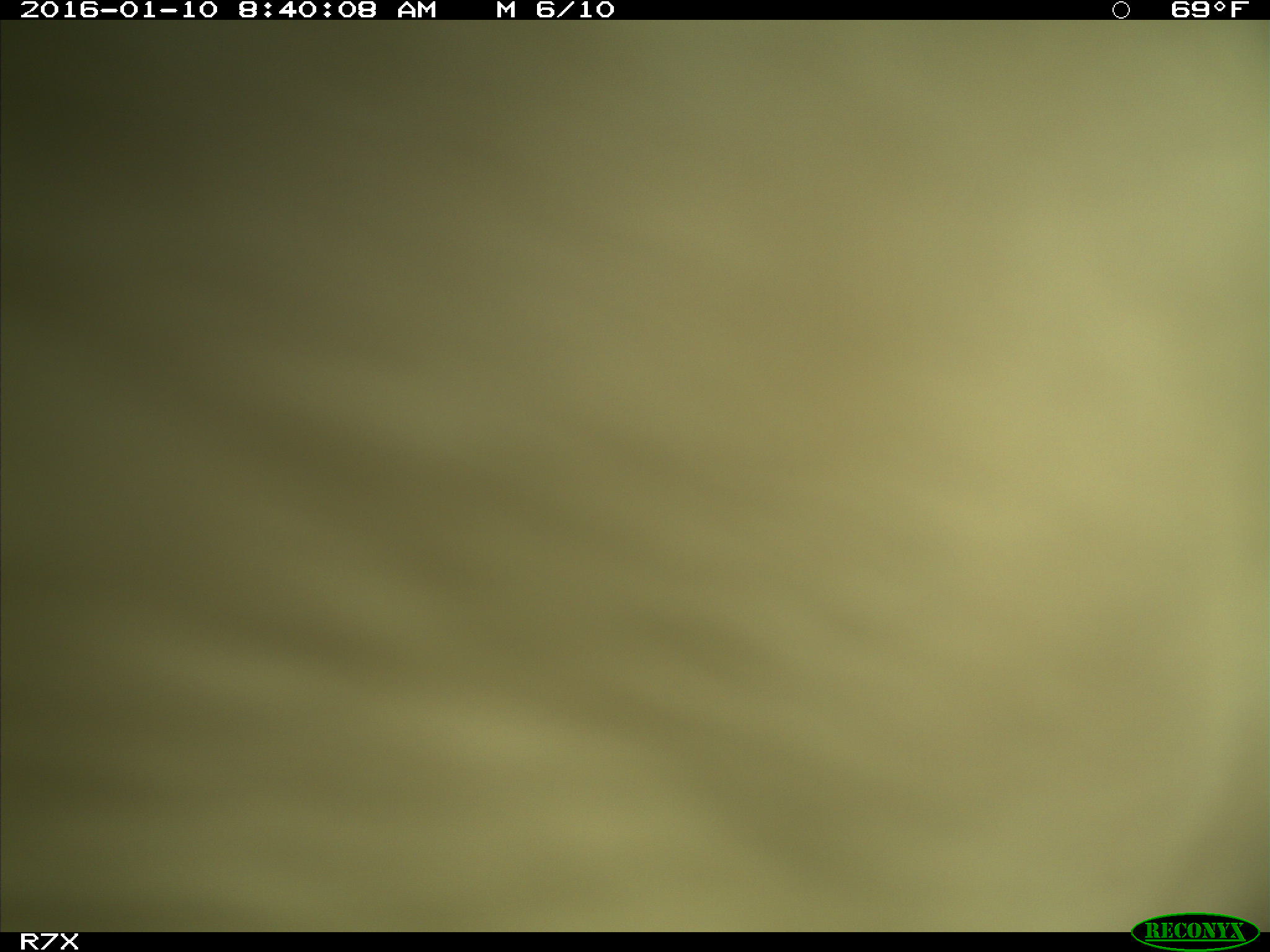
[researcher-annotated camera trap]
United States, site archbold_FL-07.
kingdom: Animalia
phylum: Chordata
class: Mammalia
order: Artiodactyla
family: Bovidae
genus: Bos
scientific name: Bos taurus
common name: domestic cow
Bos taurus (domestic cow).